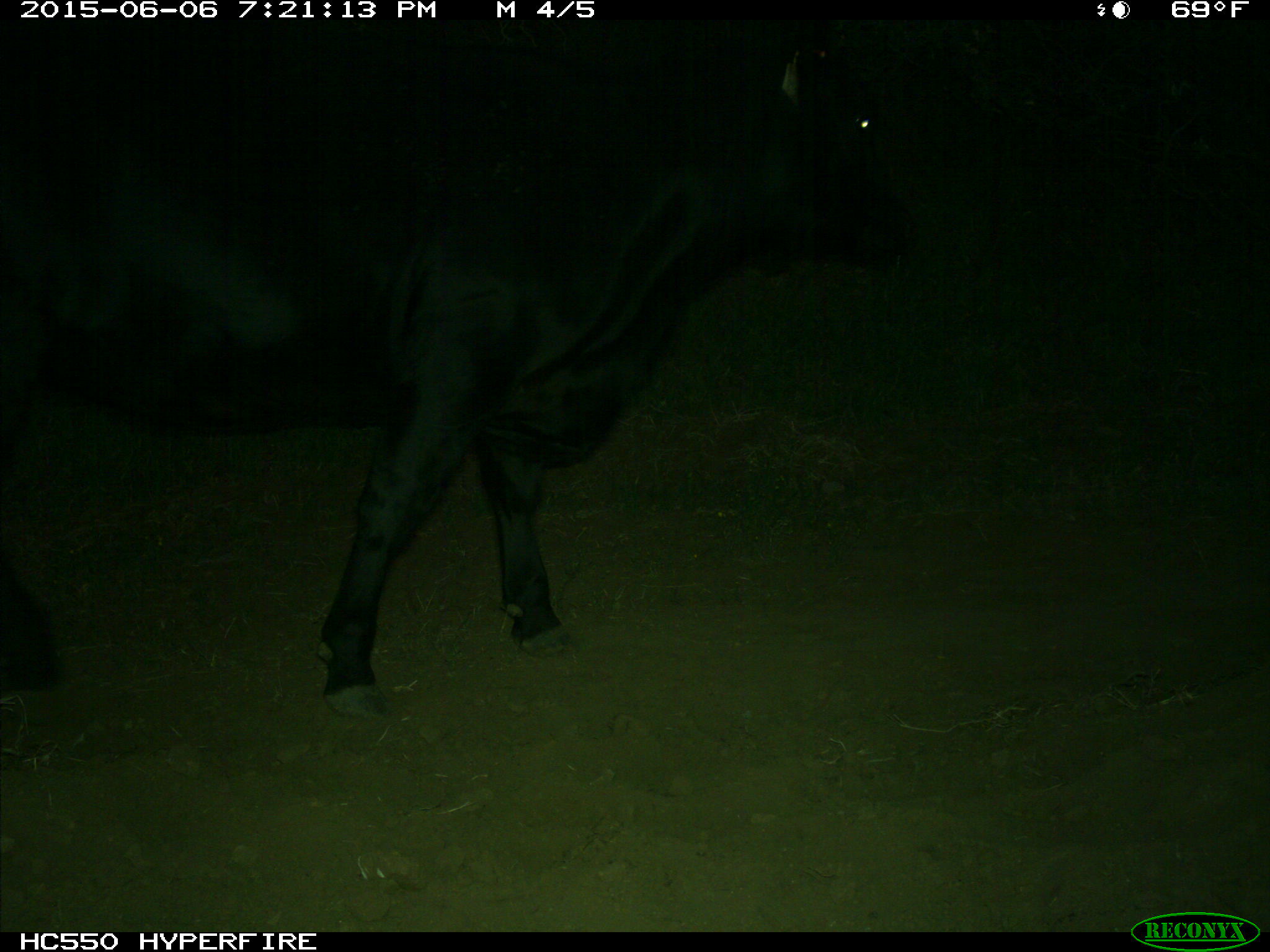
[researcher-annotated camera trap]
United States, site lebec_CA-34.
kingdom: Animalia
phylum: Chordata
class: Mammalia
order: Artiodactyla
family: Bovidae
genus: Bos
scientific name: Bos taurus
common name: domestic cow